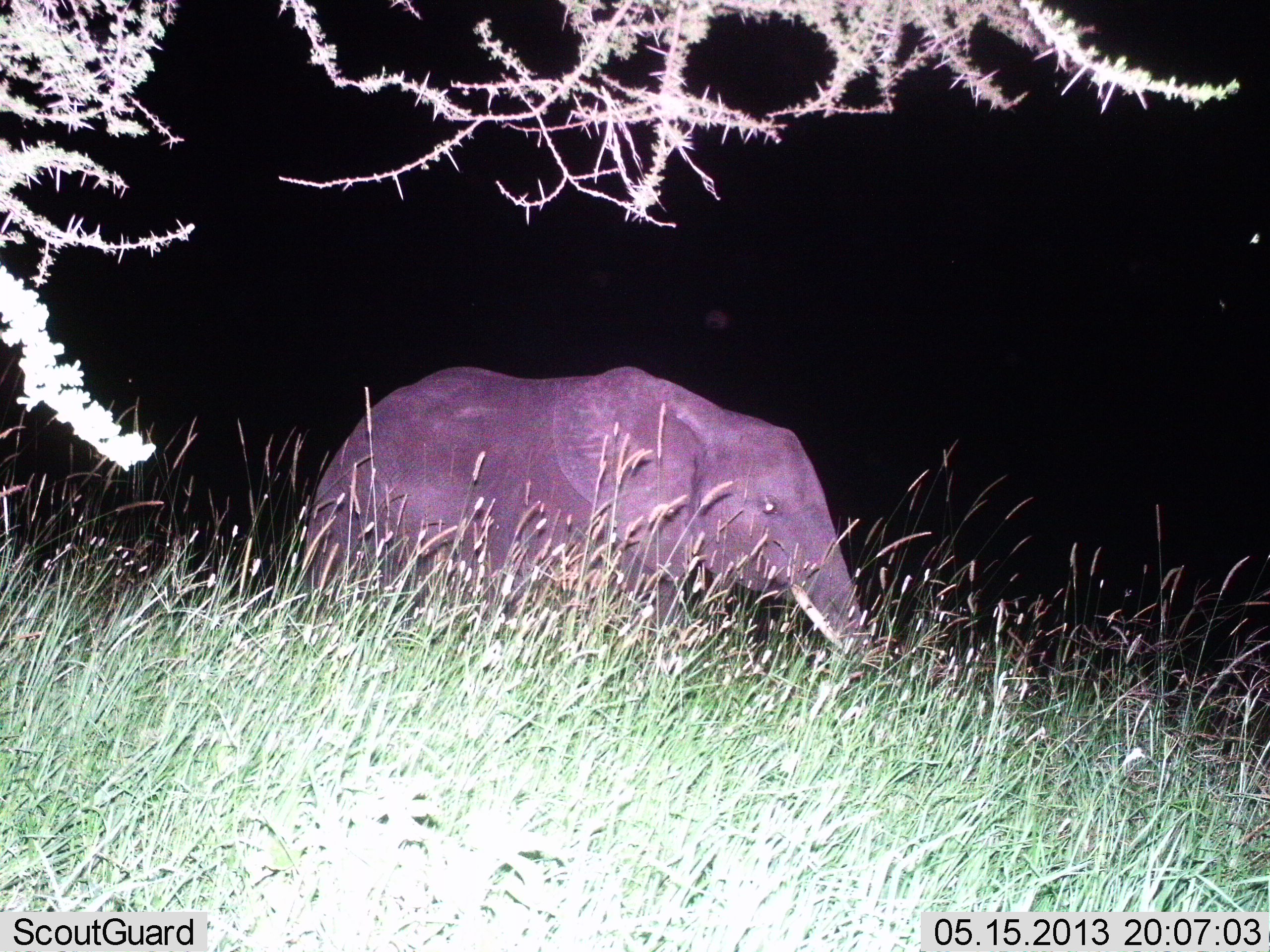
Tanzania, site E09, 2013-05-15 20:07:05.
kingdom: Animalia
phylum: Chordata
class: Mammalia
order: Proboscidea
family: Elephantidae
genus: Loxodonta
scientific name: Loxodonta africana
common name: african bush elephant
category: elephant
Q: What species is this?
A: Elephant (african bush elephant) (Loxodonta africana).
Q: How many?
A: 1.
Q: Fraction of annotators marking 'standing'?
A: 47%.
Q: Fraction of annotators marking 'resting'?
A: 0%.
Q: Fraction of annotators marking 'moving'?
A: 53%.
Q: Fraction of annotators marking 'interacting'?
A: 0%.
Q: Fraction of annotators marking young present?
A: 13%.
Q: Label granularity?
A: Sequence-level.